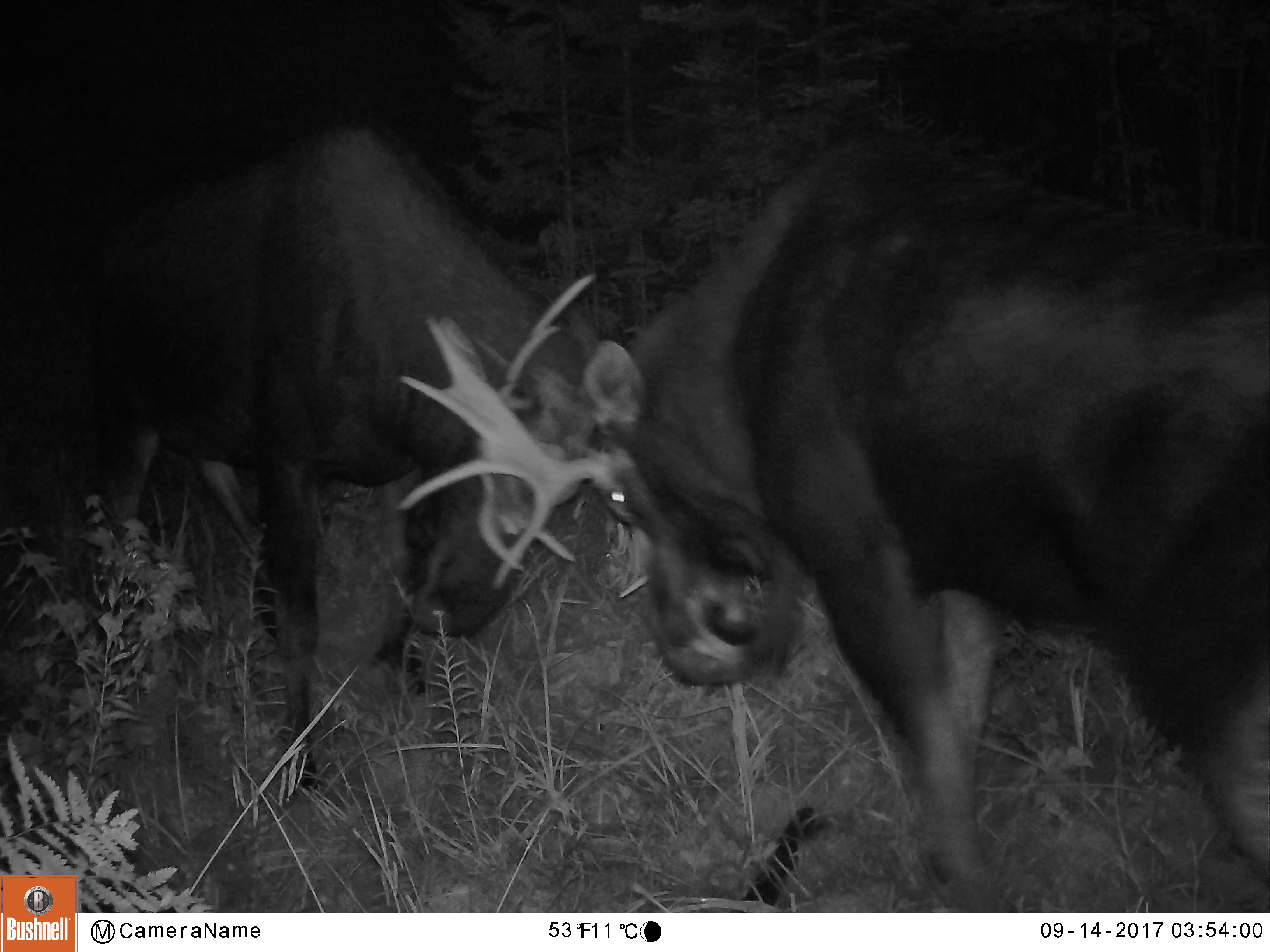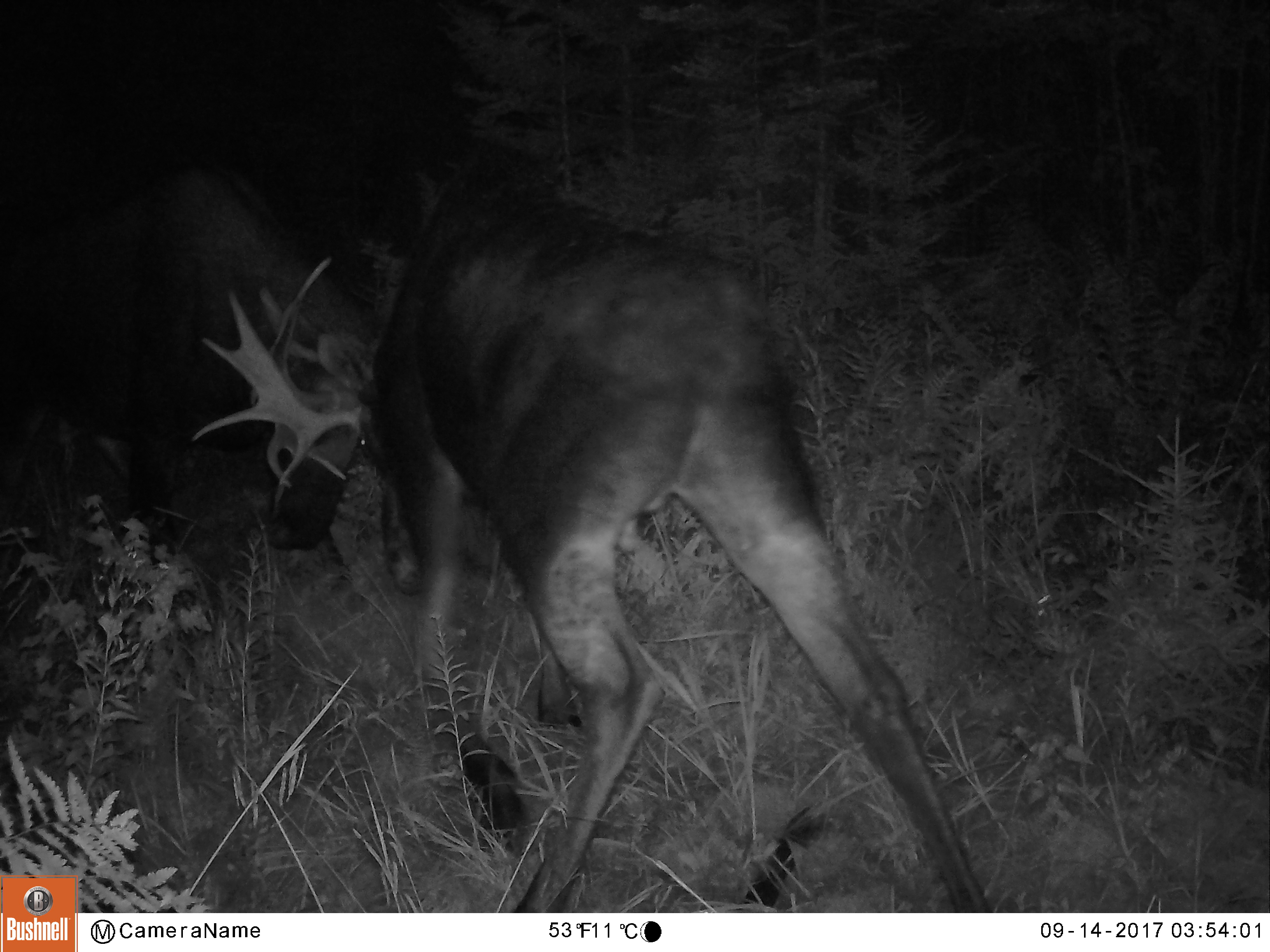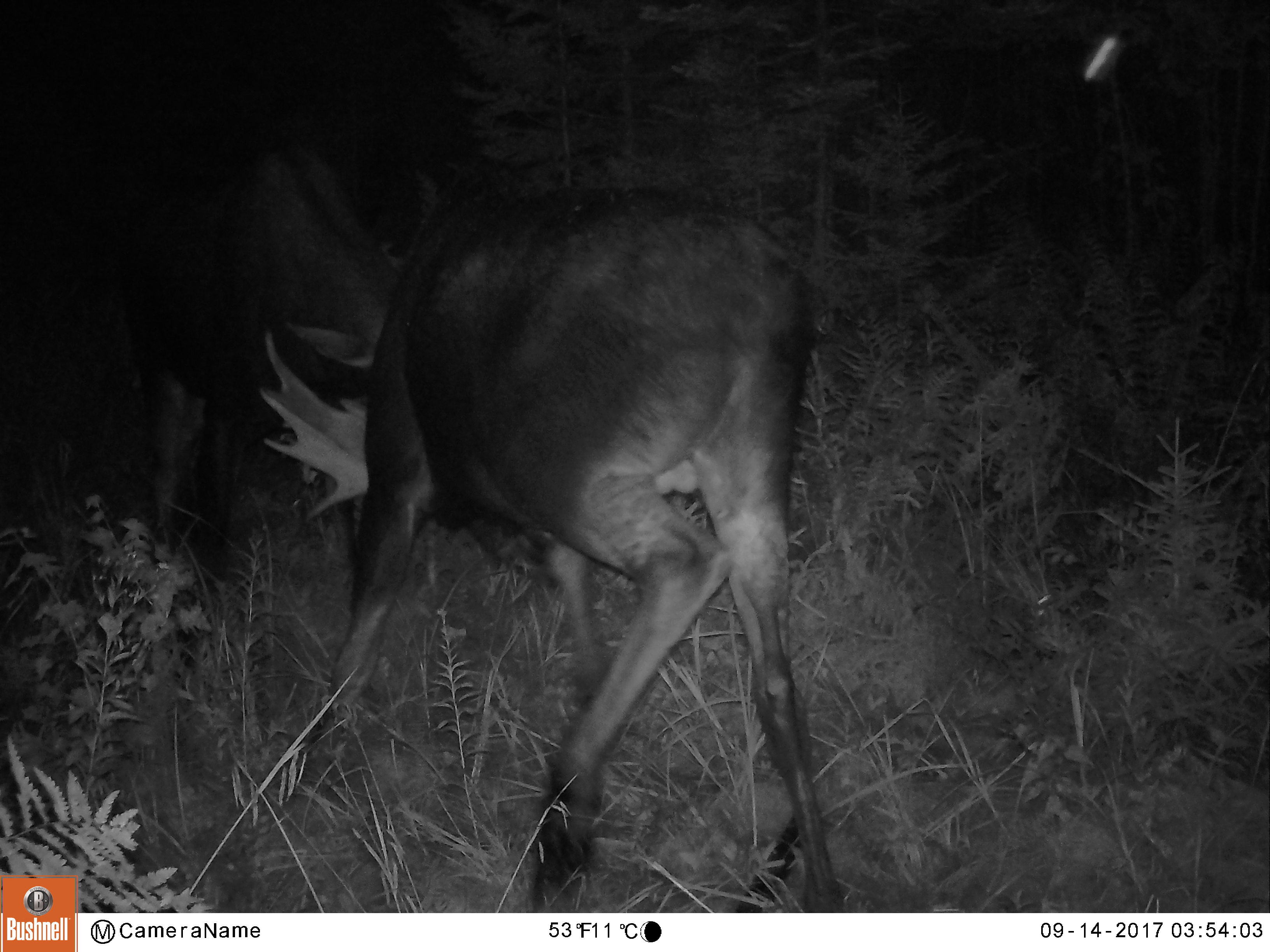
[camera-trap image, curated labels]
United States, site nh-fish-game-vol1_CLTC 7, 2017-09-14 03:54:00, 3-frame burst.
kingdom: Animalia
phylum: Chordata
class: Mammalia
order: Artiodactyla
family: Cervidae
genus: Alces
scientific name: Alces alces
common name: moose